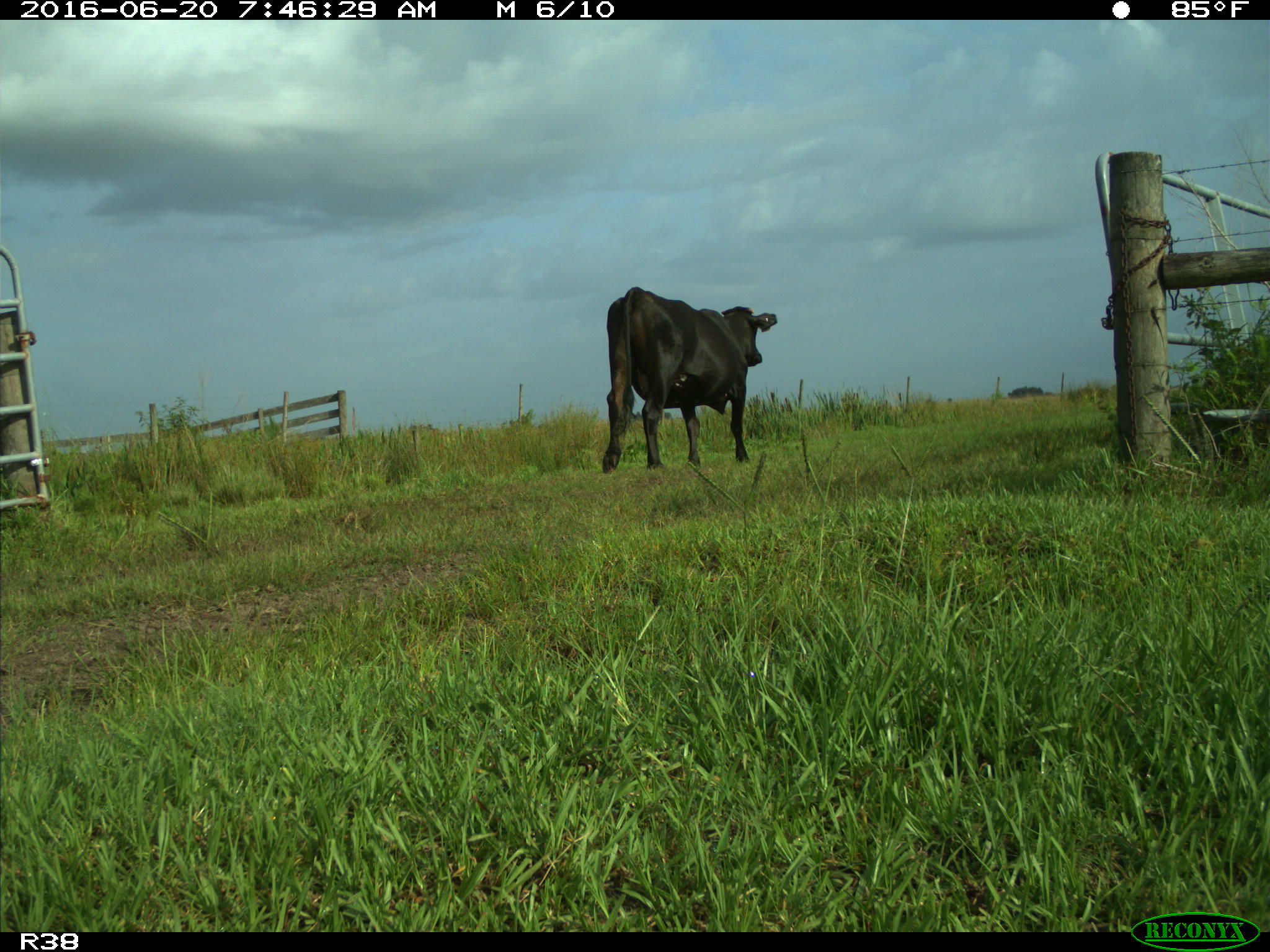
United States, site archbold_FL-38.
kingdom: Animalia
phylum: Chordata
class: Mammalia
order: Artiodactyla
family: Bovidae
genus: Bos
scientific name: Bos taurus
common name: domestic cow